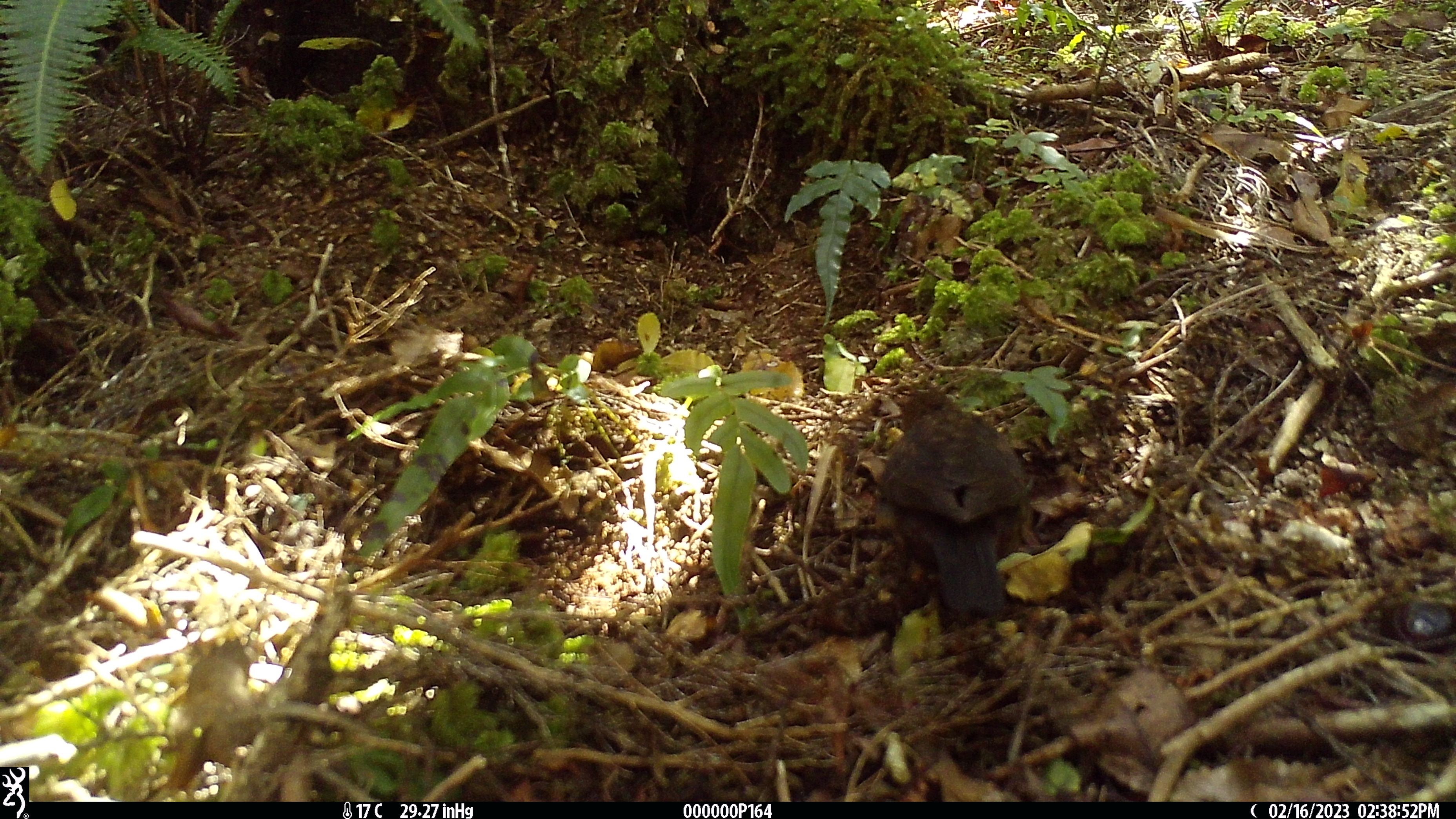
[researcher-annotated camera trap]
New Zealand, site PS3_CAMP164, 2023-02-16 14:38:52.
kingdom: Animalia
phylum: Chordata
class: Aves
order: Passeriformes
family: Turdidae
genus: Turdus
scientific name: Turdus merula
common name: eurasian blackbird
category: blackbird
Blackbird (eurasian blackbird) (Turdus merula).